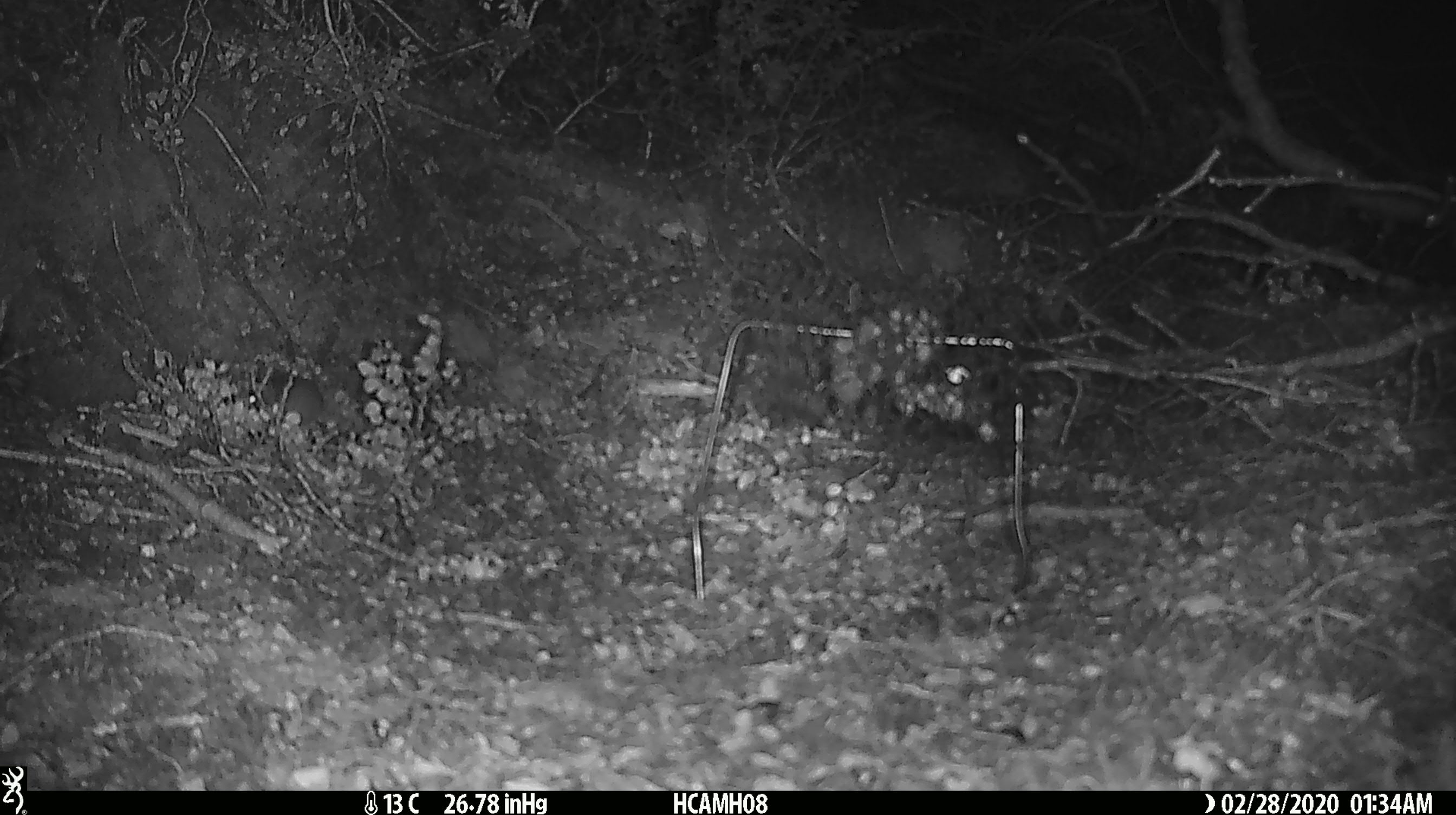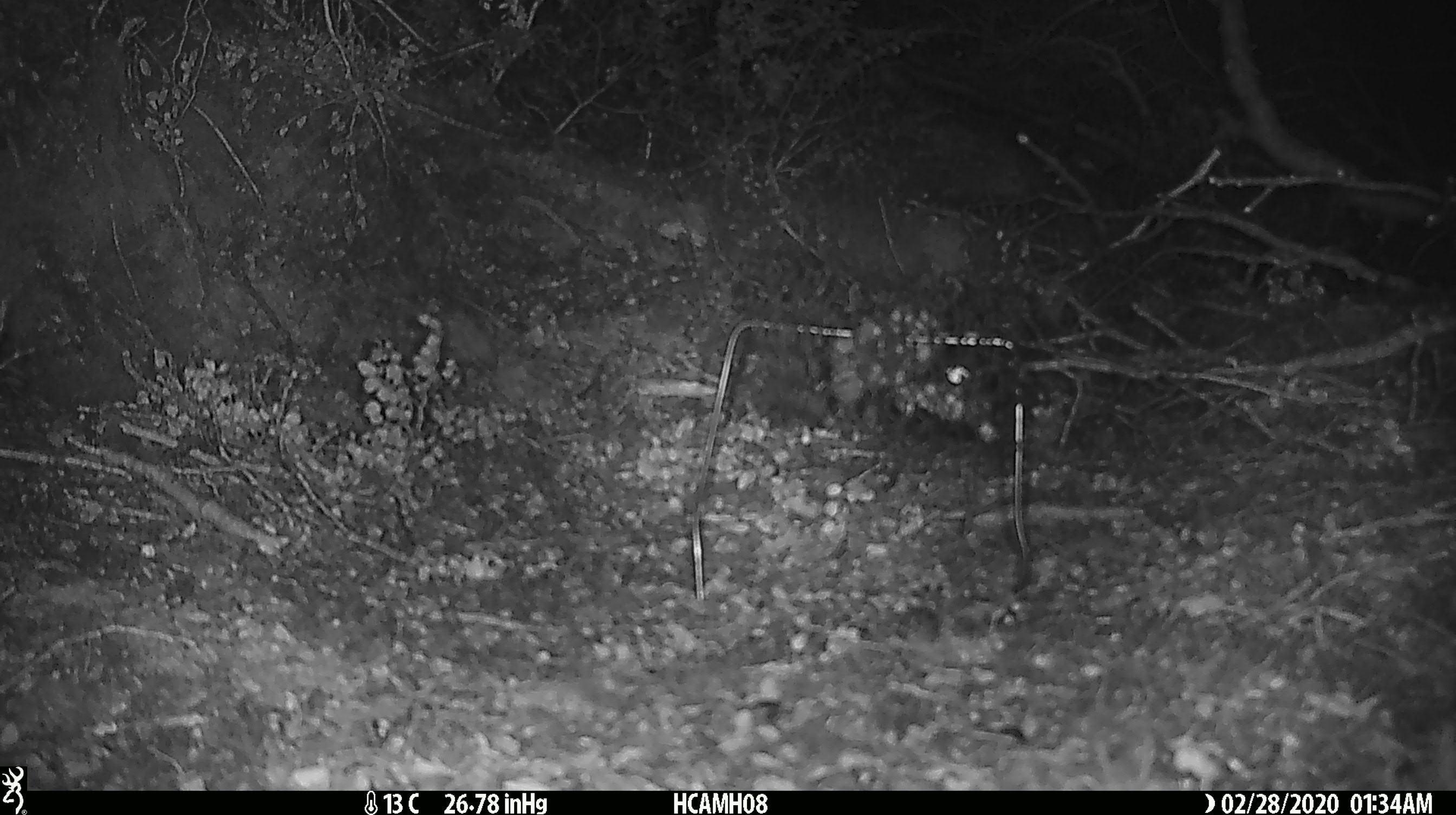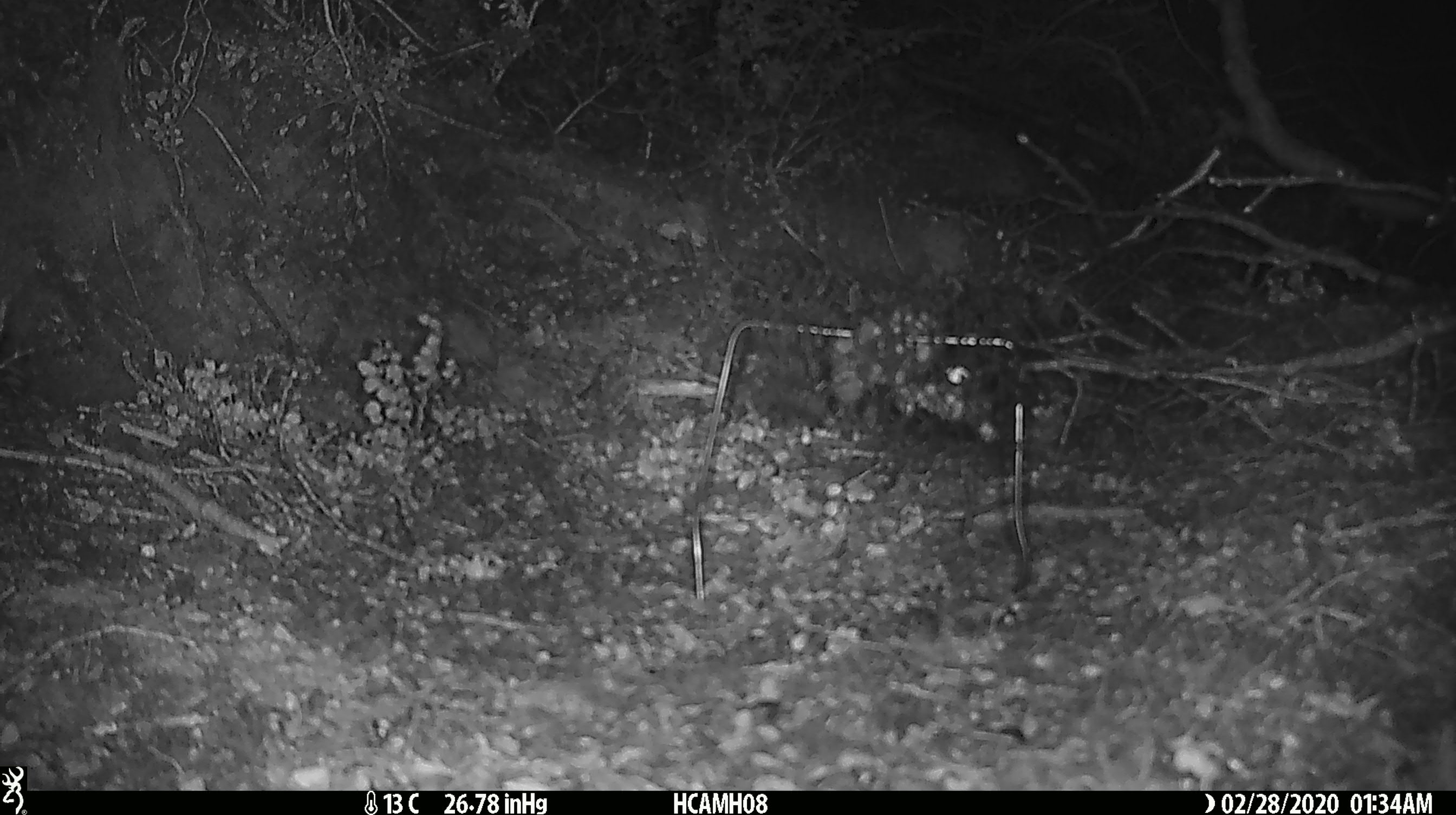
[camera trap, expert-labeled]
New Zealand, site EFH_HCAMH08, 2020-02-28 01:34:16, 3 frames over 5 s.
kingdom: Animalia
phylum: Chordata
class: Mammalia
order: Rodentia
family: Muridae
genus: Mus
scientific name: Mus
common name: mouse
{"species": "mouse (Mus)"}